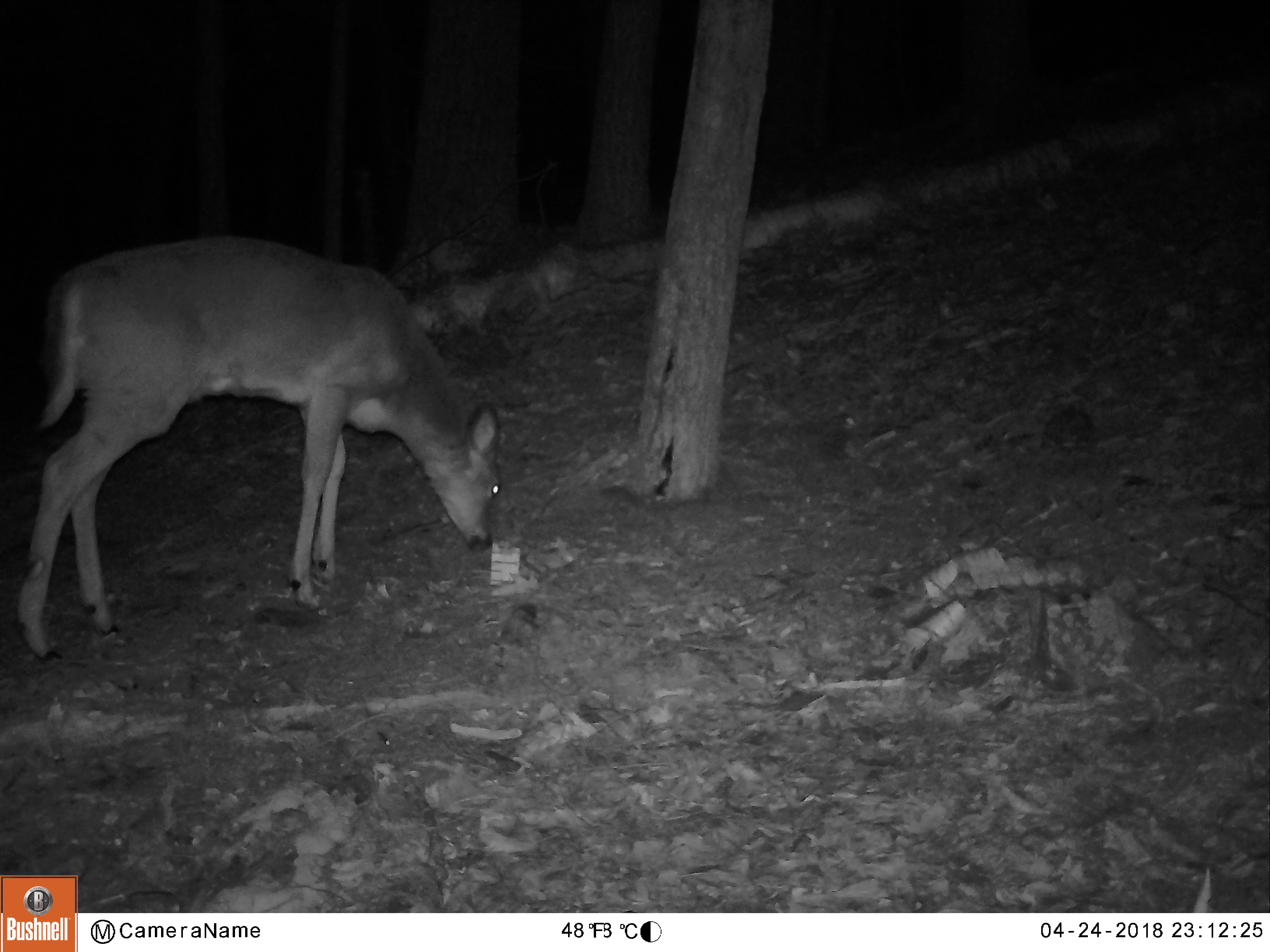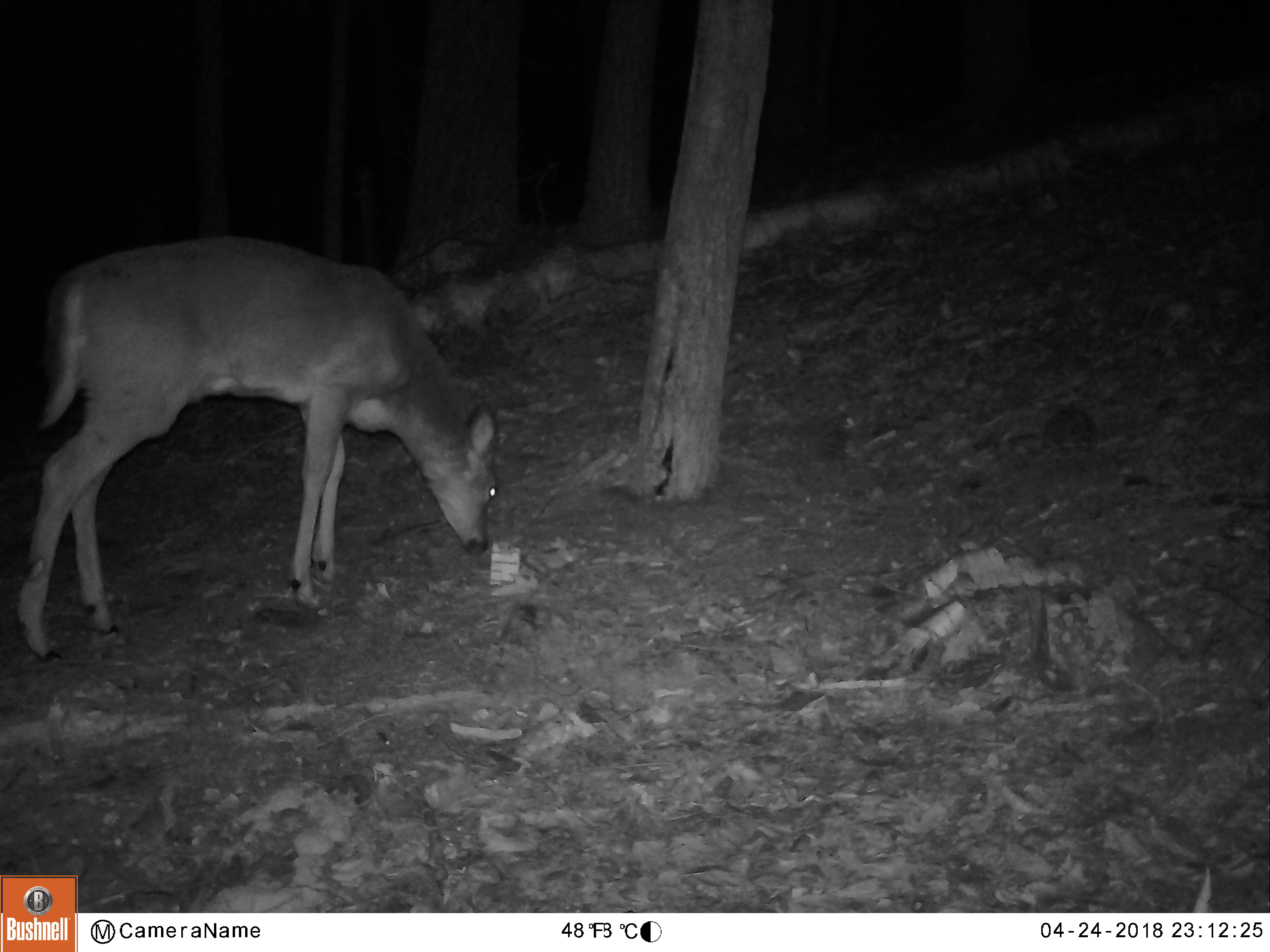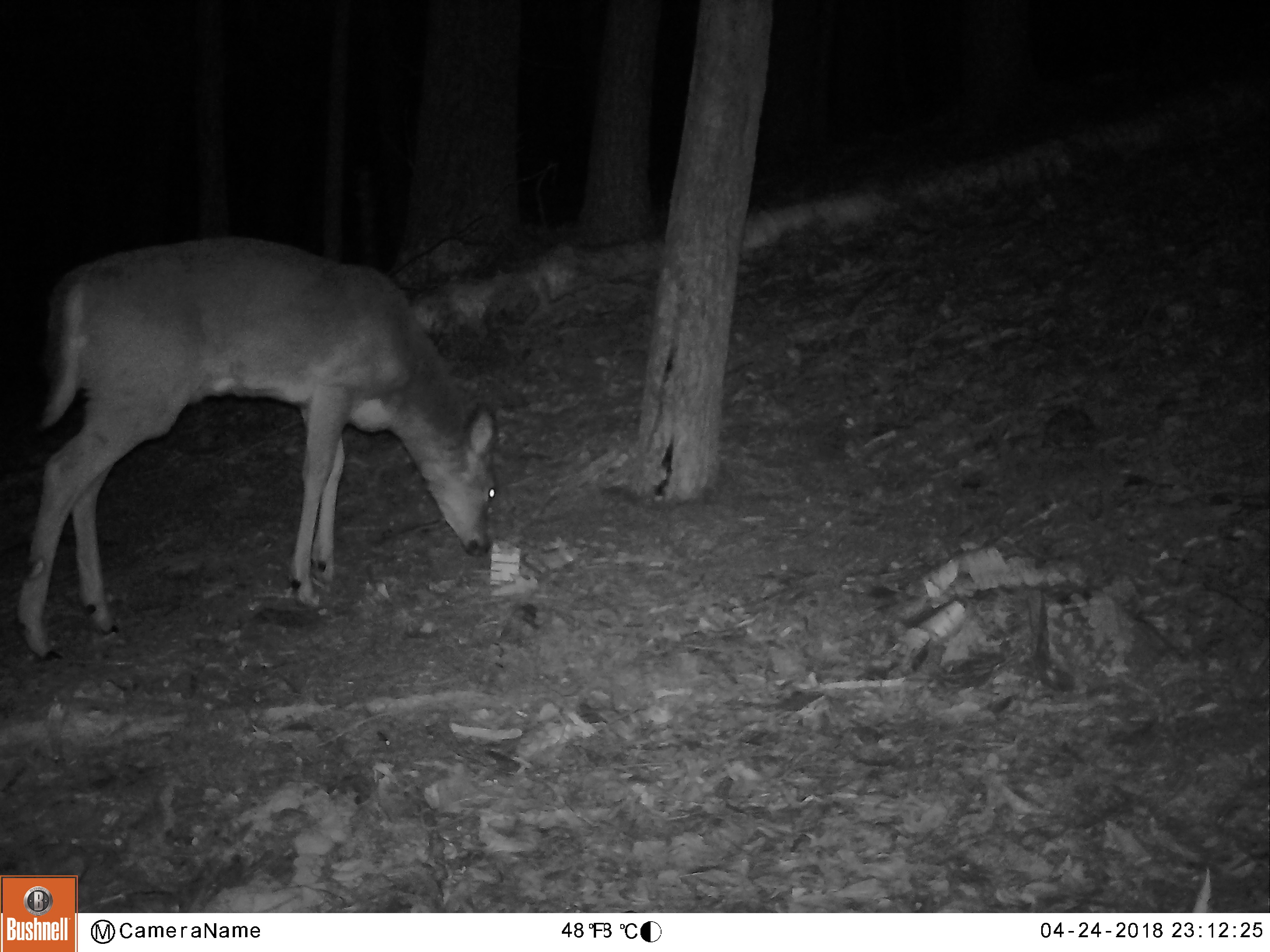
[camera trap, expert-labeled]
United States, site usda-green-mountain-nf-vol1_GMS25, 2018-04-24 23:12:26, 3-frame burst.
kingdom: Animalia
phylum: Chordata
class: Mammalia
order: Artiodactyla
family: Cervidae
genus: Odocoileus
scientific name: Odocoileus virginianus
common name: white-tailed deer